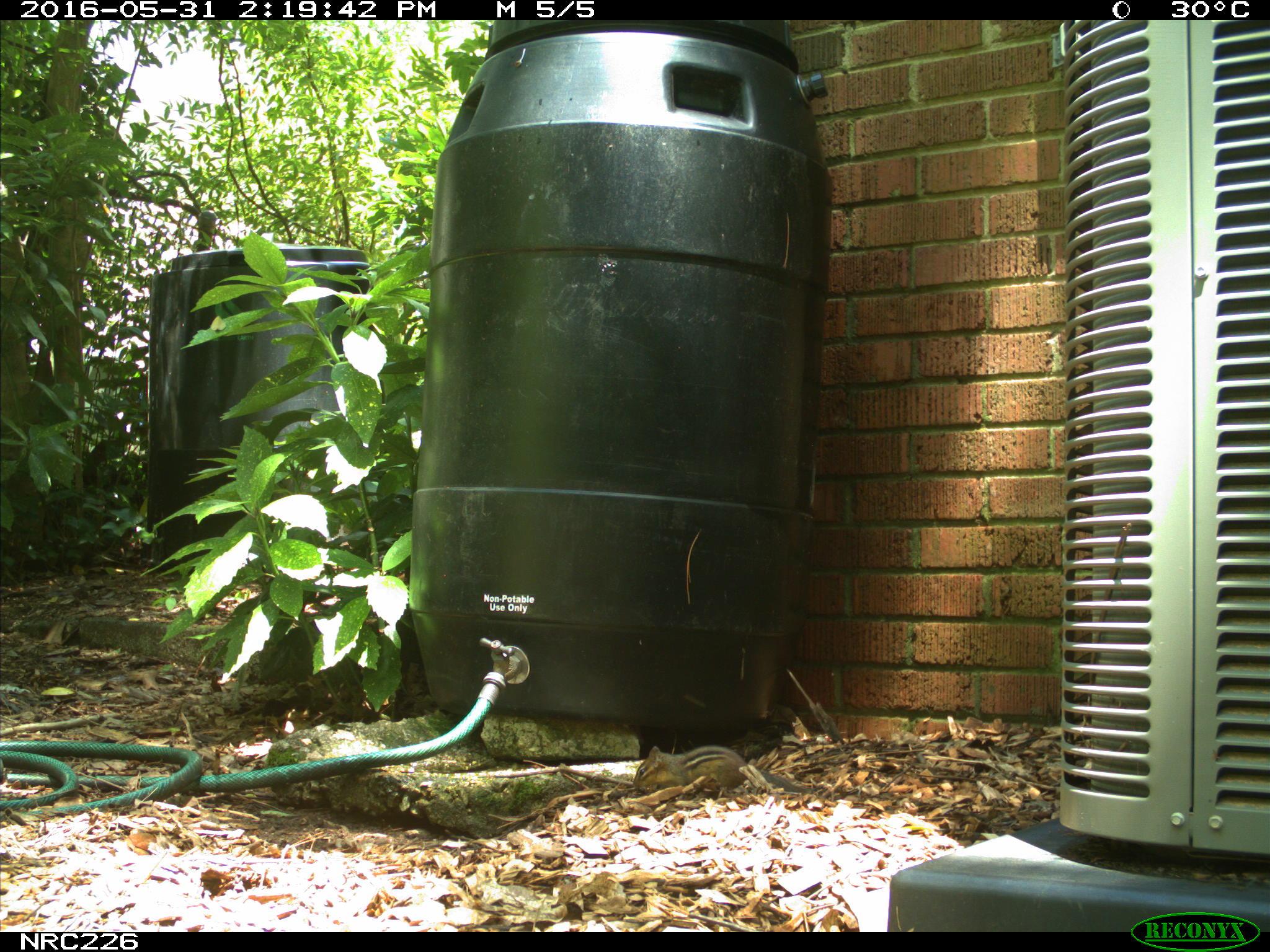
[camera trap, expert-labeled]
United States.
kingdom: Animalia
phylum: Chordata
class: Mammalia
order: Rodentia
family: Sciuridae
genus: Tamias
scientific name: Tamias striatus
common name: eastern chipmunk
Eastern Chipmunk (Tamias striatus).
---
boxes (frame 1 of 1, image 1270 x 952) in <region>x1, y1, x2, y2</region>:
Eastern Chipmunk: <region>628, 744, 777, 803</region>